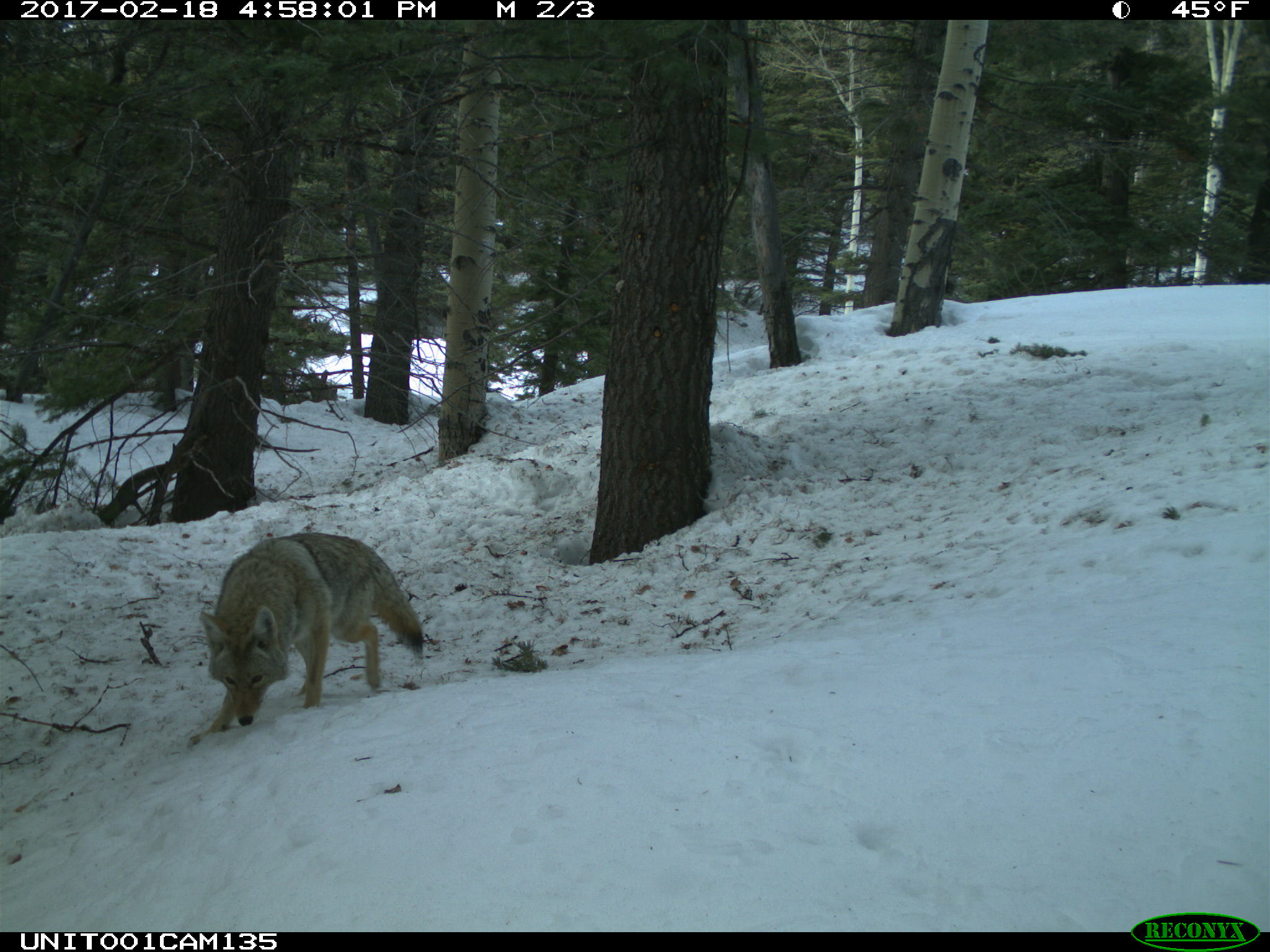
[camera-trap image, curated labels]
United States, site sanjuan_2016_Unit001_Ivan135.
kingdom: Animalia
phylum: Chordata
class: Mammalia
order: Carnivora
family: Canidae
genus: Canis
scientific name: Canis latrans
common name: coyote